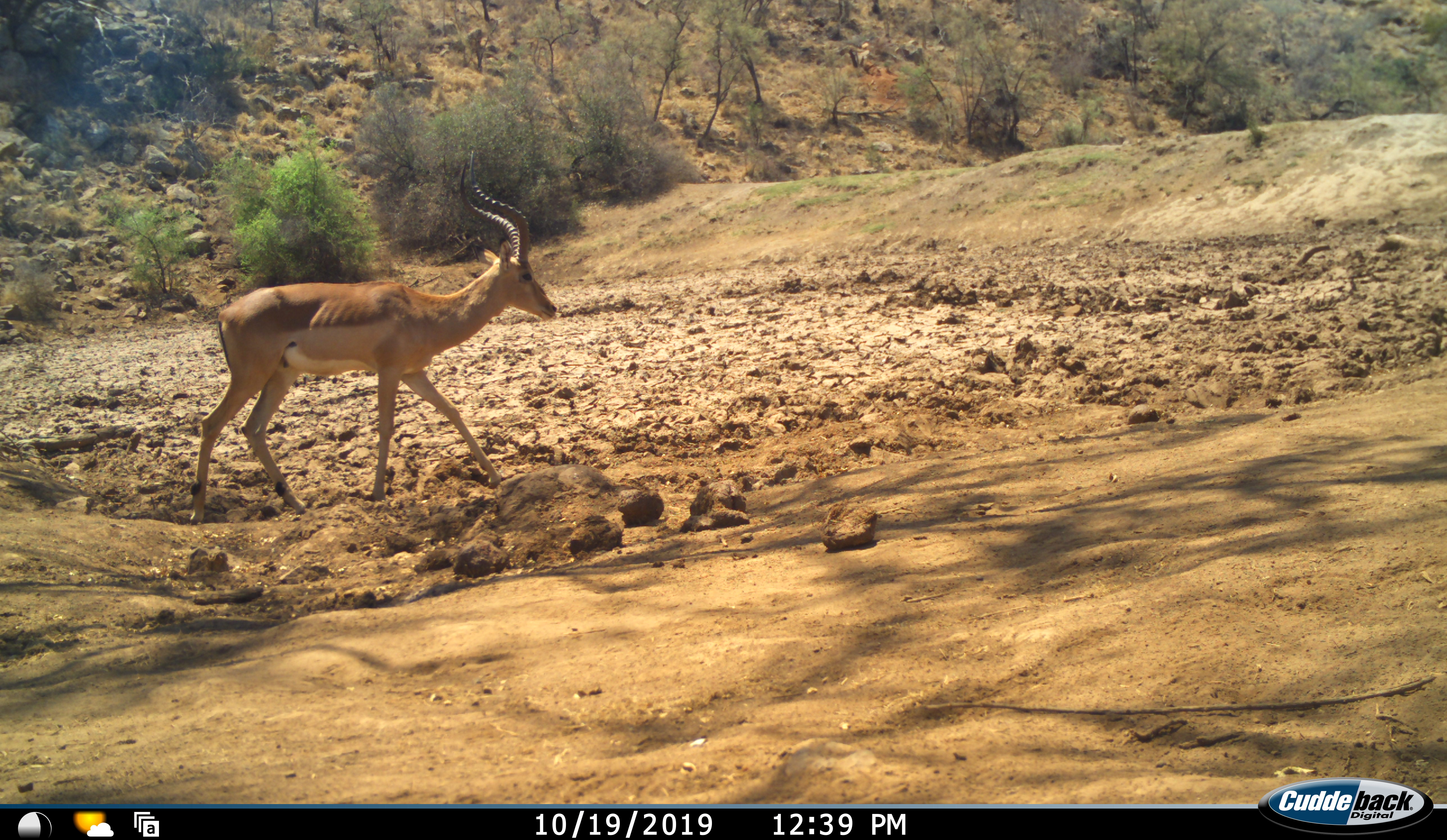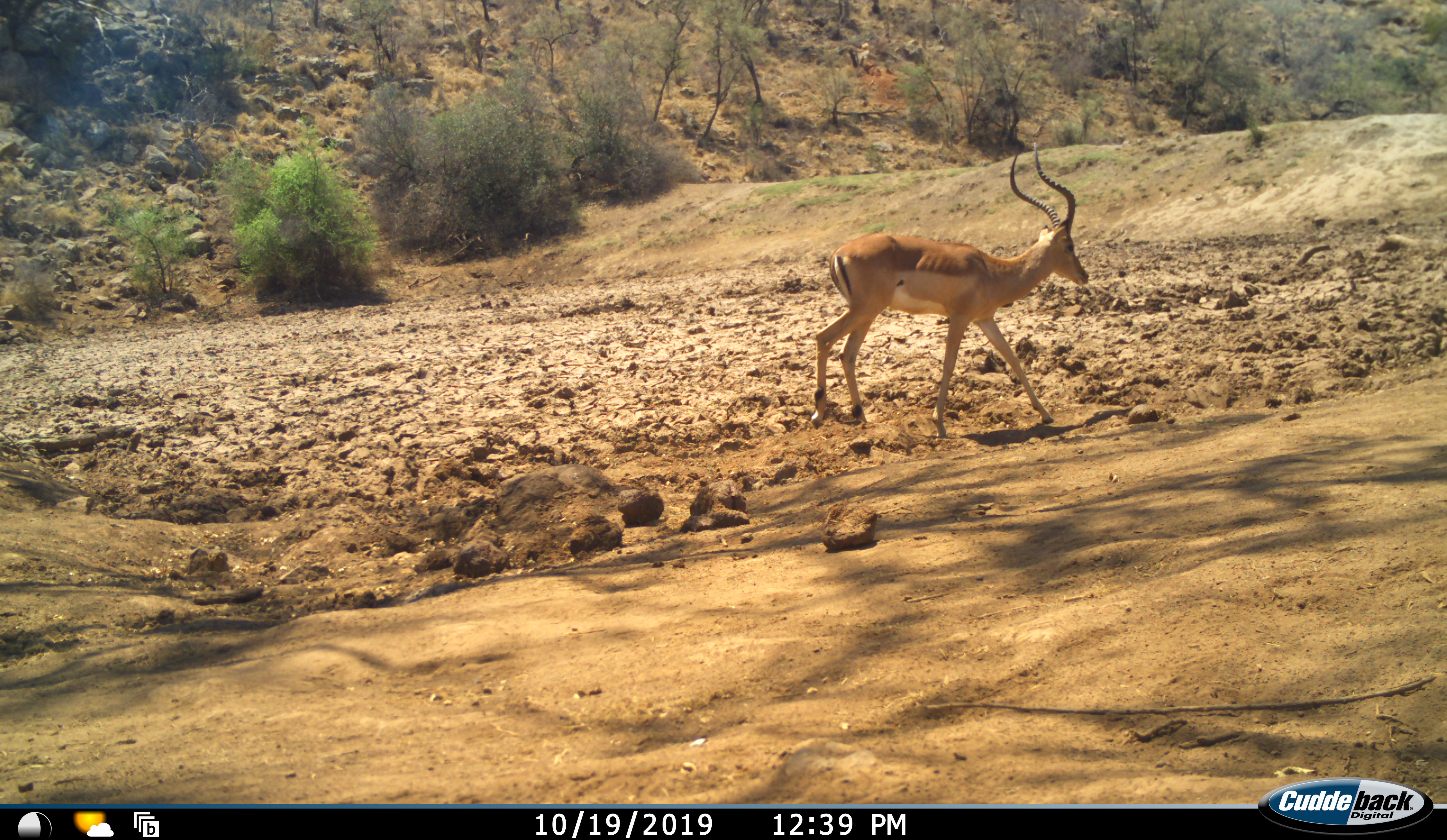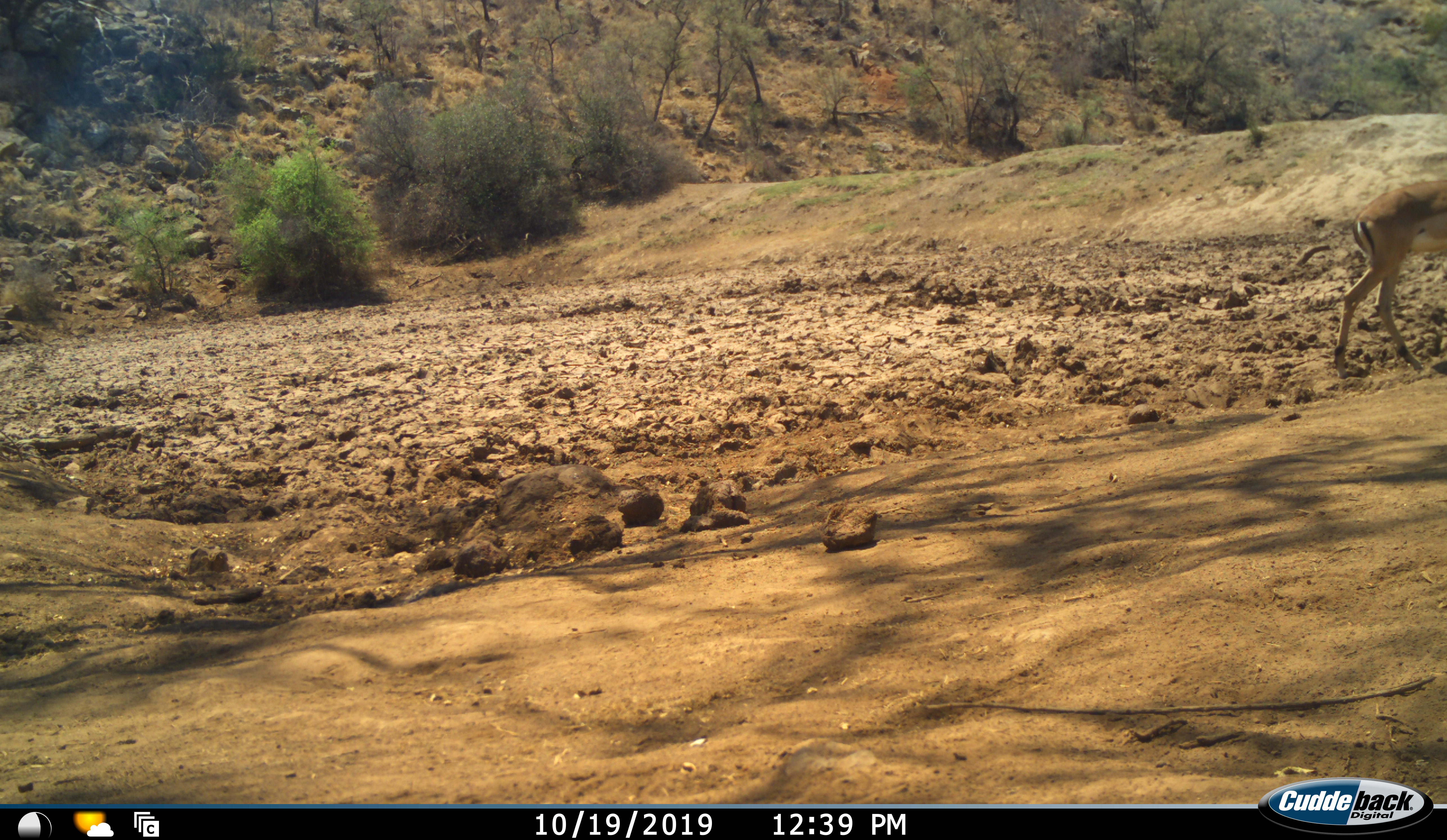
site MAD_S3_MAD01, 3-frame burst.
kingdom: Animalia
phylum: Chordata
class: Mammalia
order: Artiodactyla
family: Bovidae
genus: Aepyceros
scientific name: Aepyceros melampus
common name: impala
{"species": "impala (Aepyceros melampus)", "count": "1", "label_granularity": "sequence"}